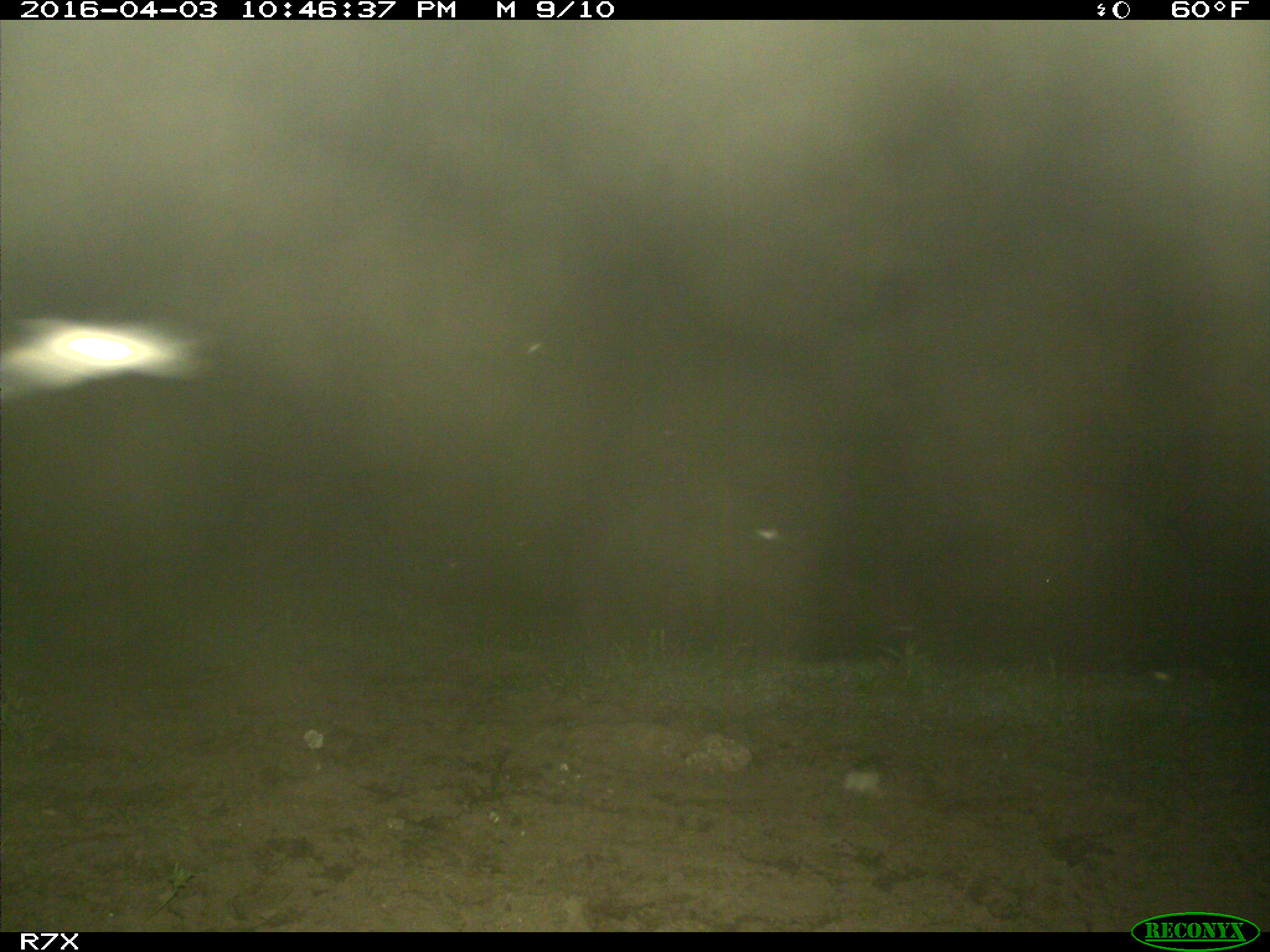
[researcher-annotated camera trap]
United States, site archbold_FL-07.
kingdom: Animalia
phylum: Chordata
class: Mammalia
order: Artiodactyla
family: Bovidae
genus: Bos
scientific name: Bos taurus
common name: domestic cow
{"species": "Bos taurus (domestic cow)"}